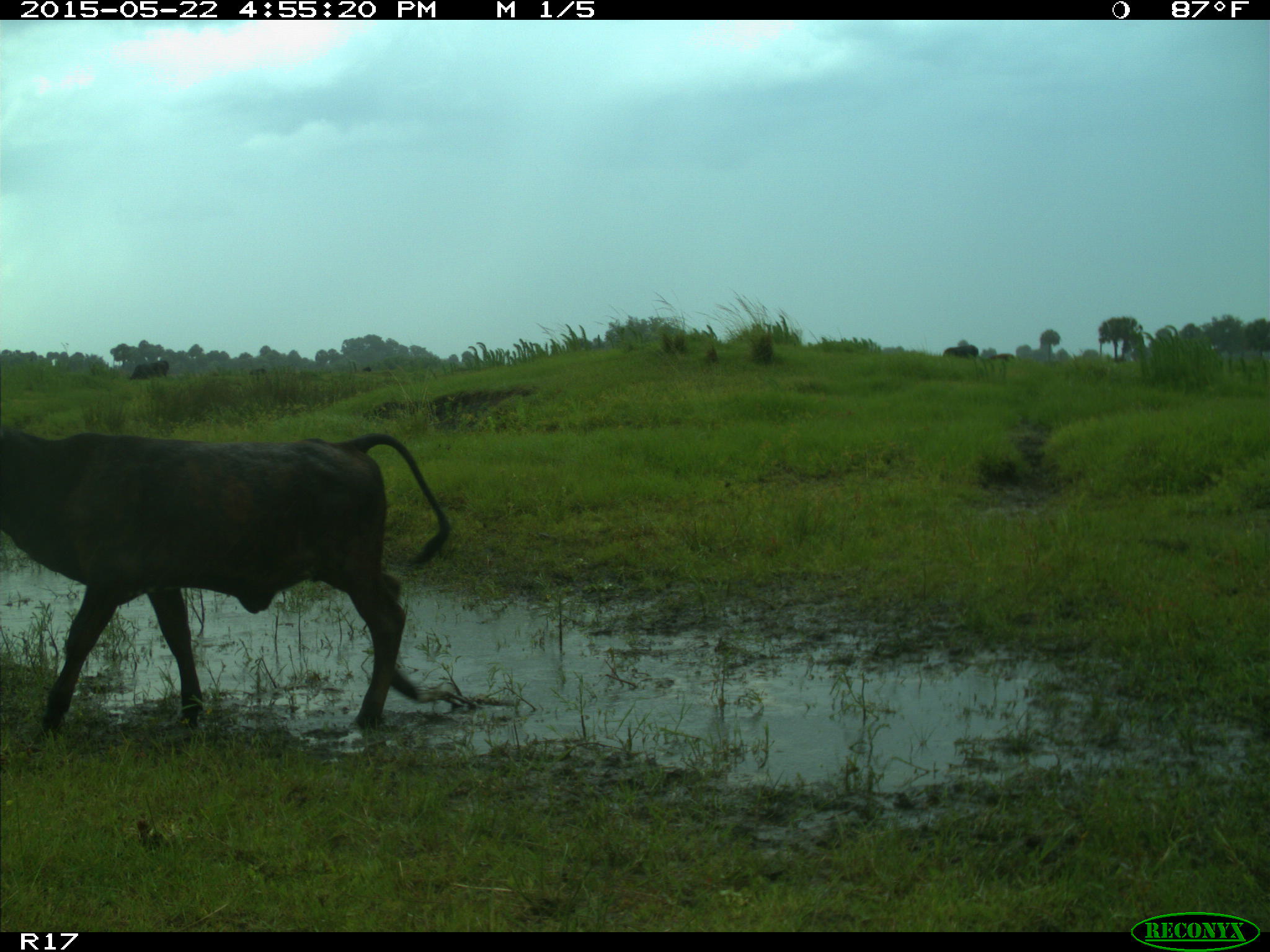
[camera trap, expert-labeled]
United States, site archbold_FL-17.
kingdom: Animalia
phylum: Chordata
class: Mammalia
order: Artiodactyla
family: Bovidae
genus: Bos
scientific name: Bos taurus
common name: domestic cow